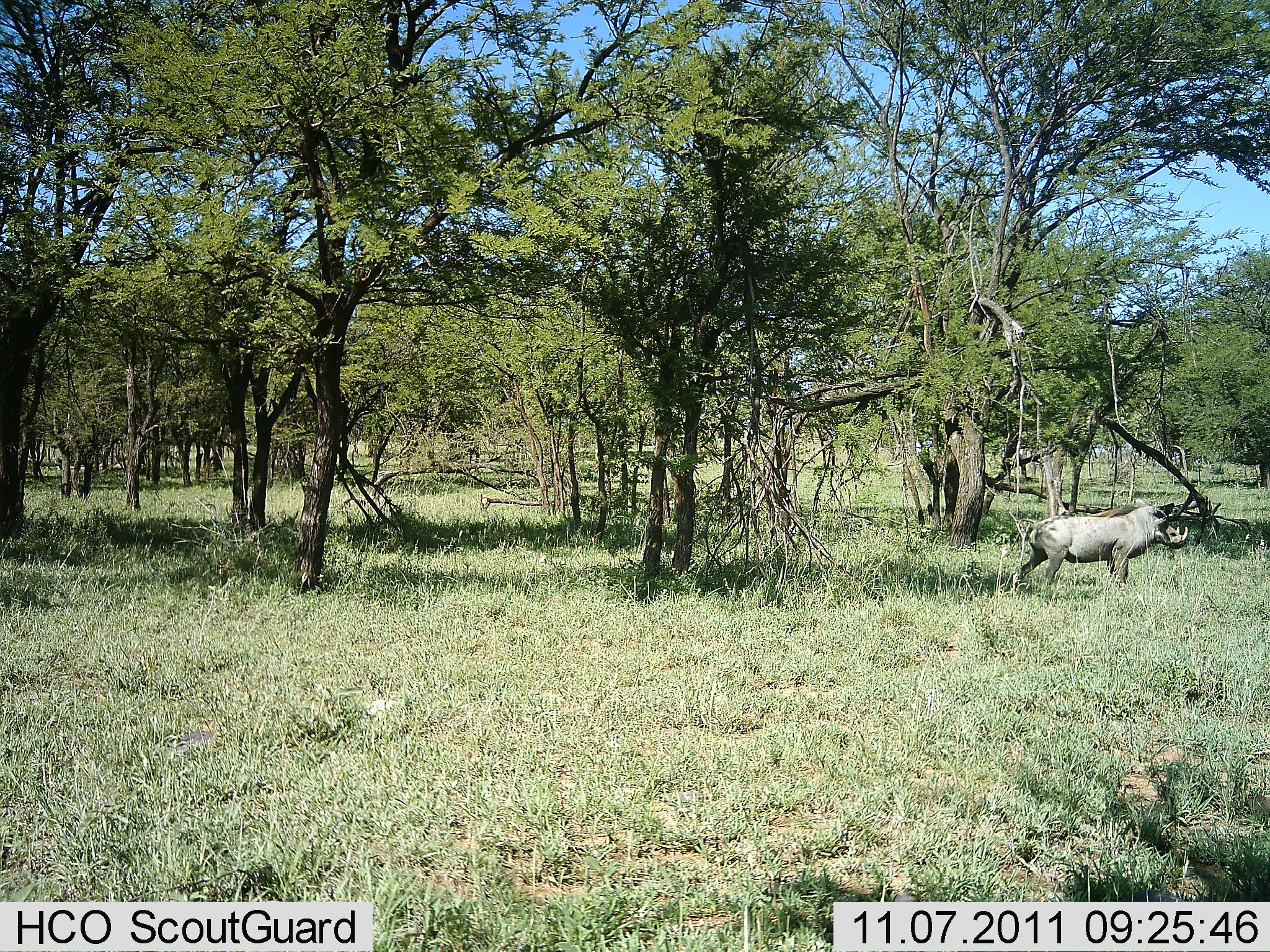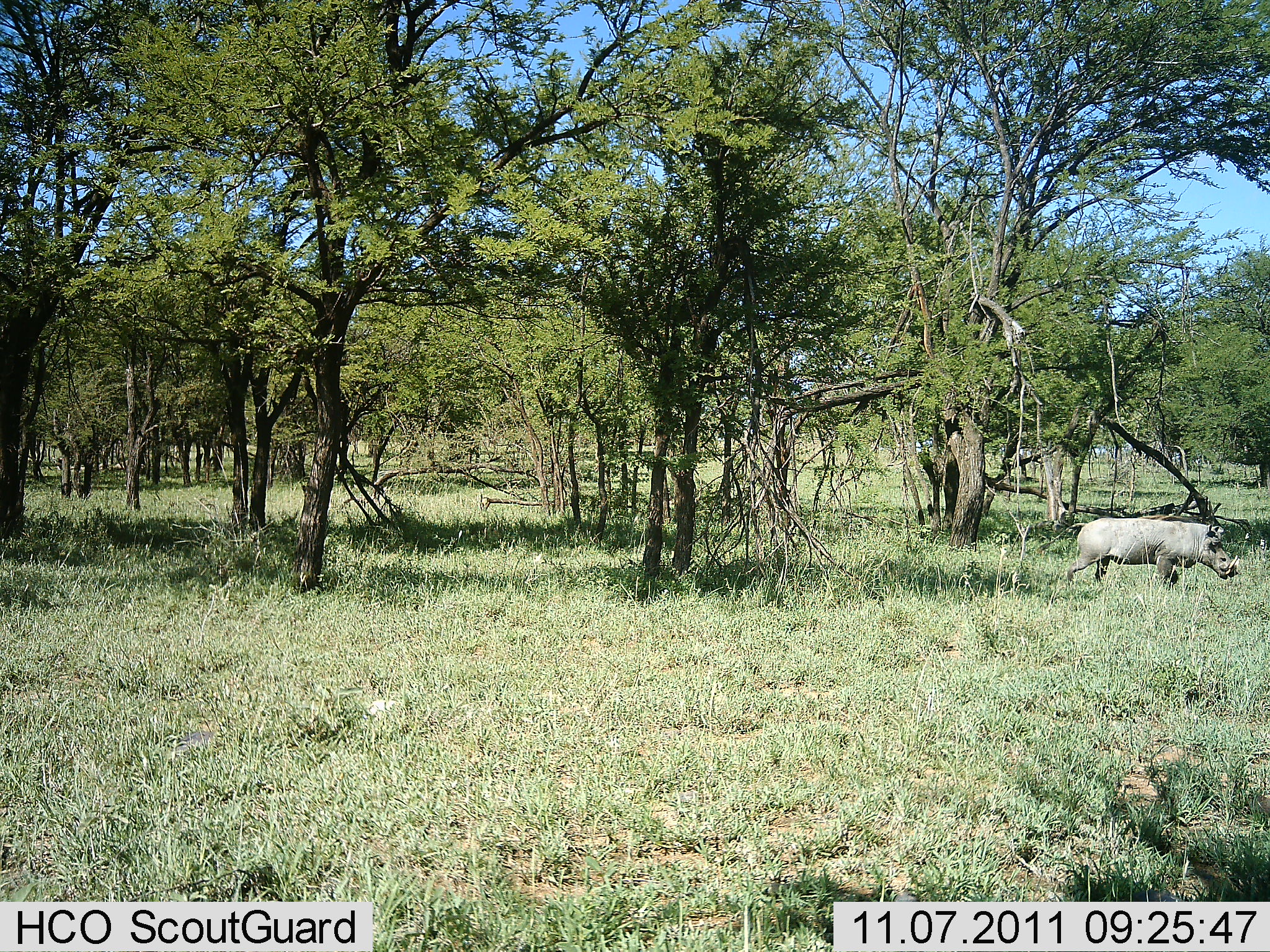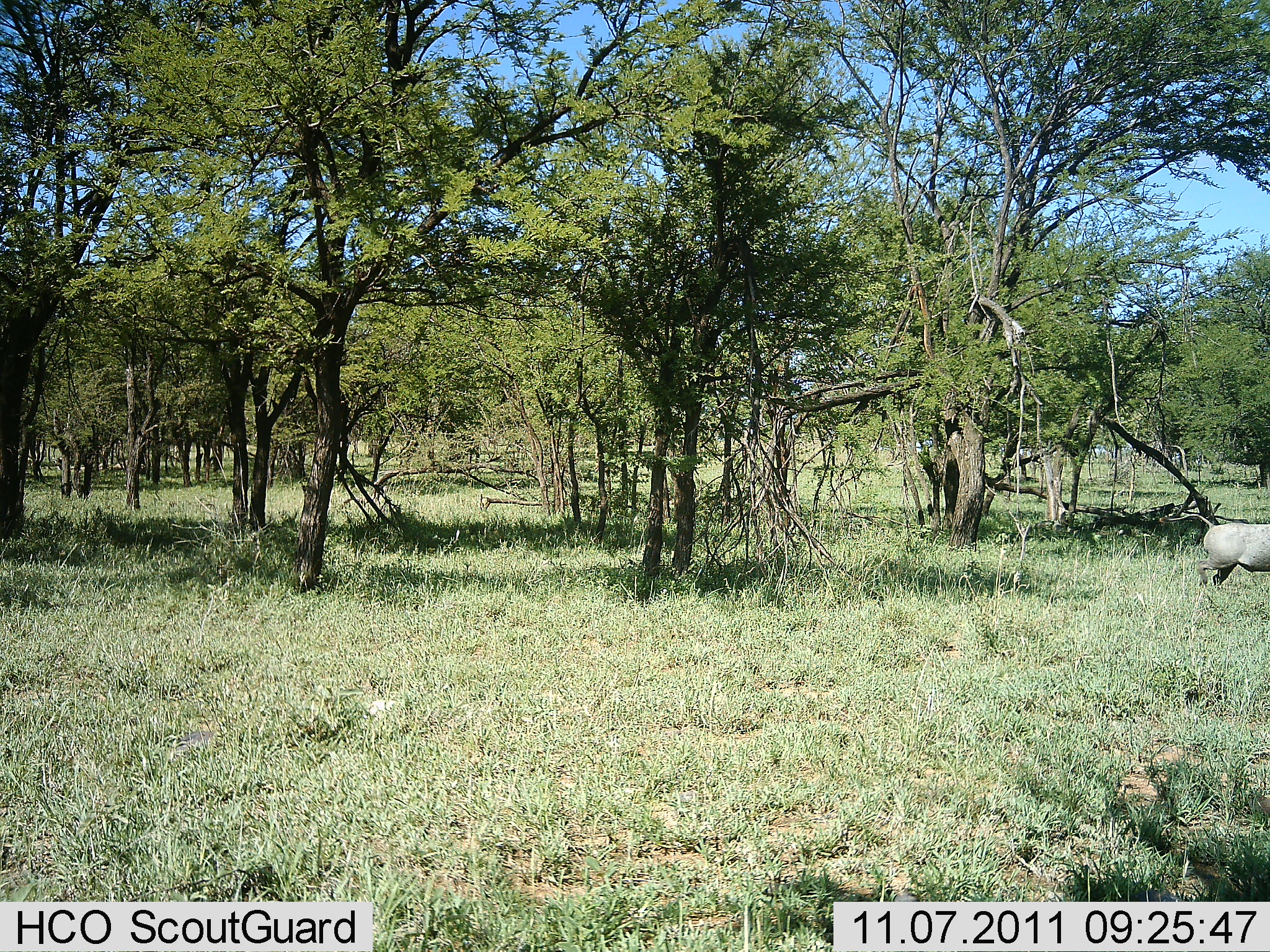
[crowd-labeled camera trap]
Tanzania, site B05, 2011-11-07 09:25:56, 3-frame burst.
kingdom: Animalia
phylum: Chordata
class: Mammalia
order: Artiodactyla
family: Suidae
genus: Phacochoerus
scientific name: Phacochoerus africanus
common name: warthog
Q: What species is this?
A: Warthog (Phacochoerus africanus).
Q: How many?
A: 1.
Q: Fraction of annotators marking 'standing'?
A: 0%.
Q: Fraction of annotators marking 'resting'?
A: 0%.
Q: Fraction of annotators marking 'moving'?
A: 92%.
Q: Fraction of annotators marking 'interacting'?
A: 0%.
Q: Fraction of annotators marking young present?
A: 0%.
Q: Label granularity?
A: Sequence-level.